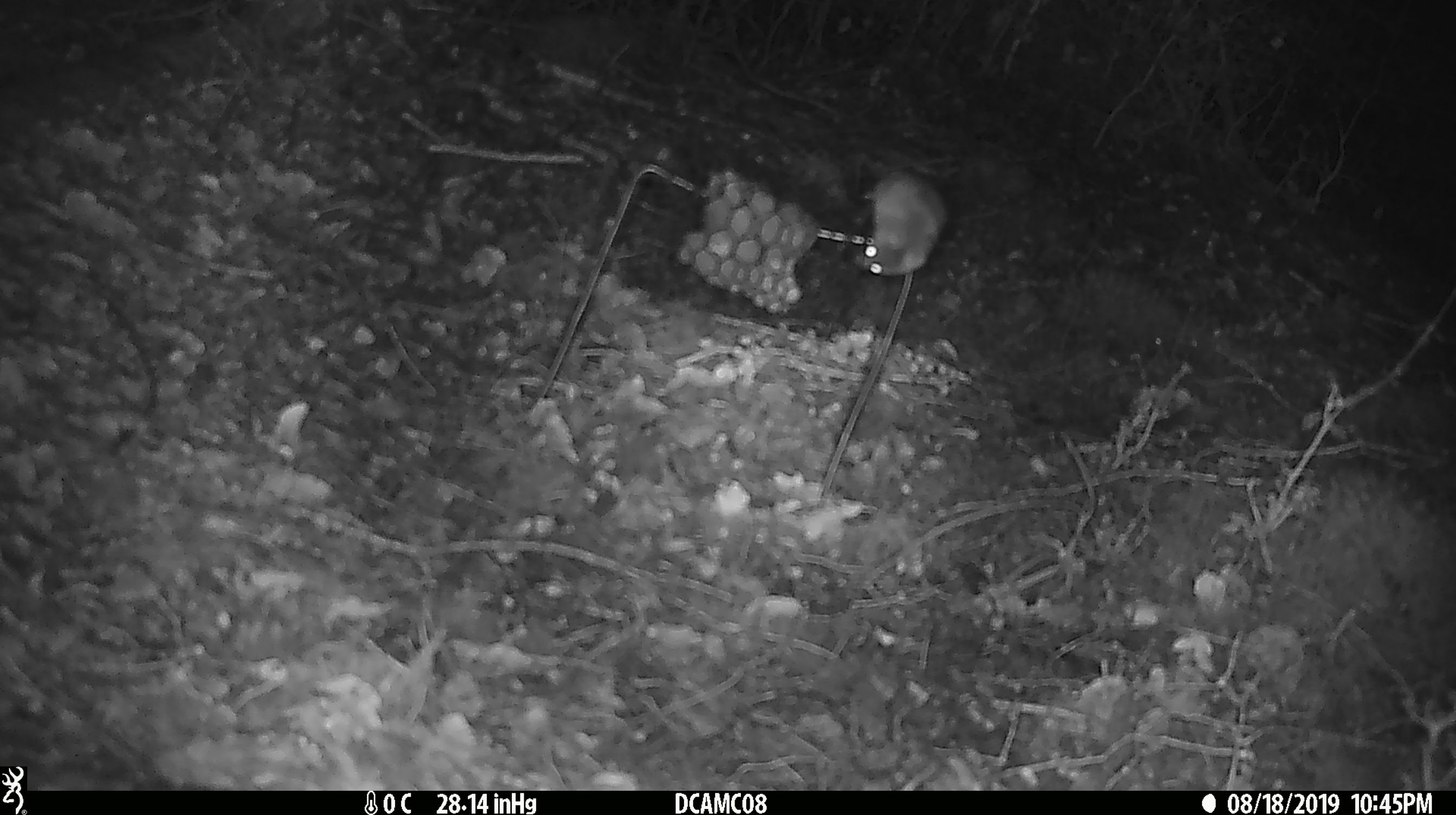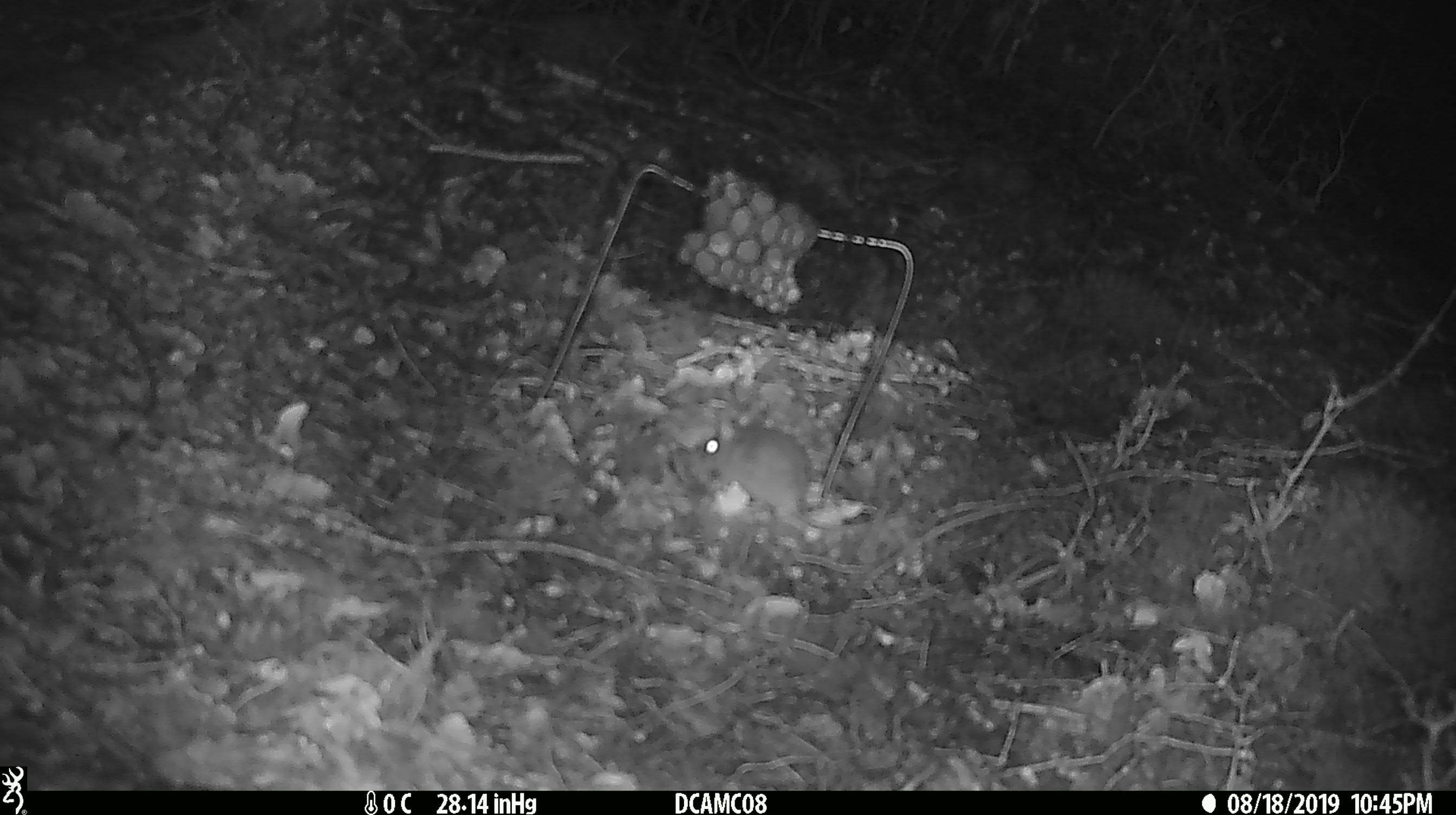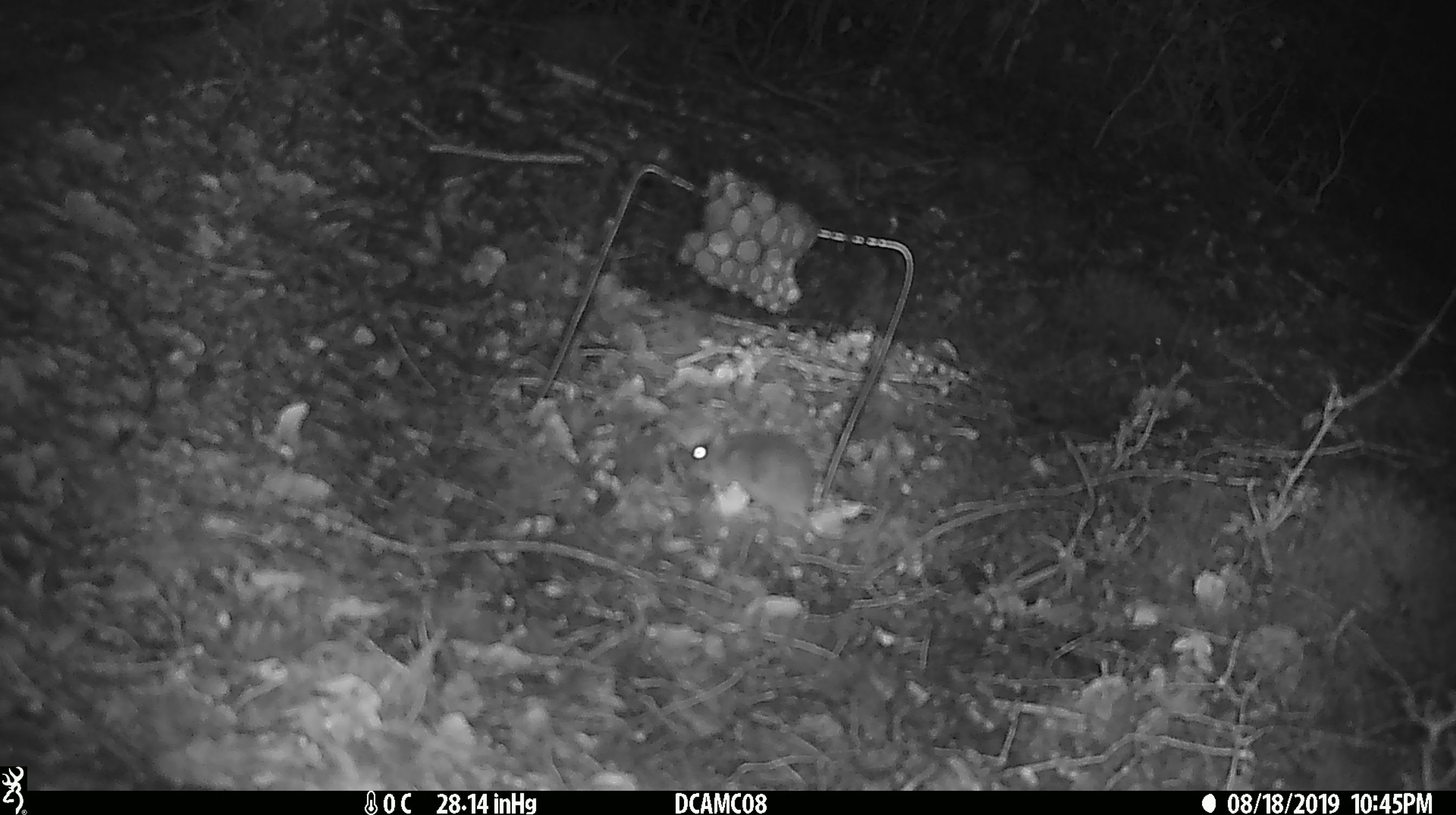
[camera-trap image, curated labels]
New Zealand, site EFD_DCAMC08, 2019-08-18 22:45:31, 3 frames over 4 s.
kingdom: Animalia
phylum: Chordata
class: Mammalia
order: Rodentia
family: Muridae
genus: Mus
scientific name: Mus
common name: mouse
Mouse (Mus).